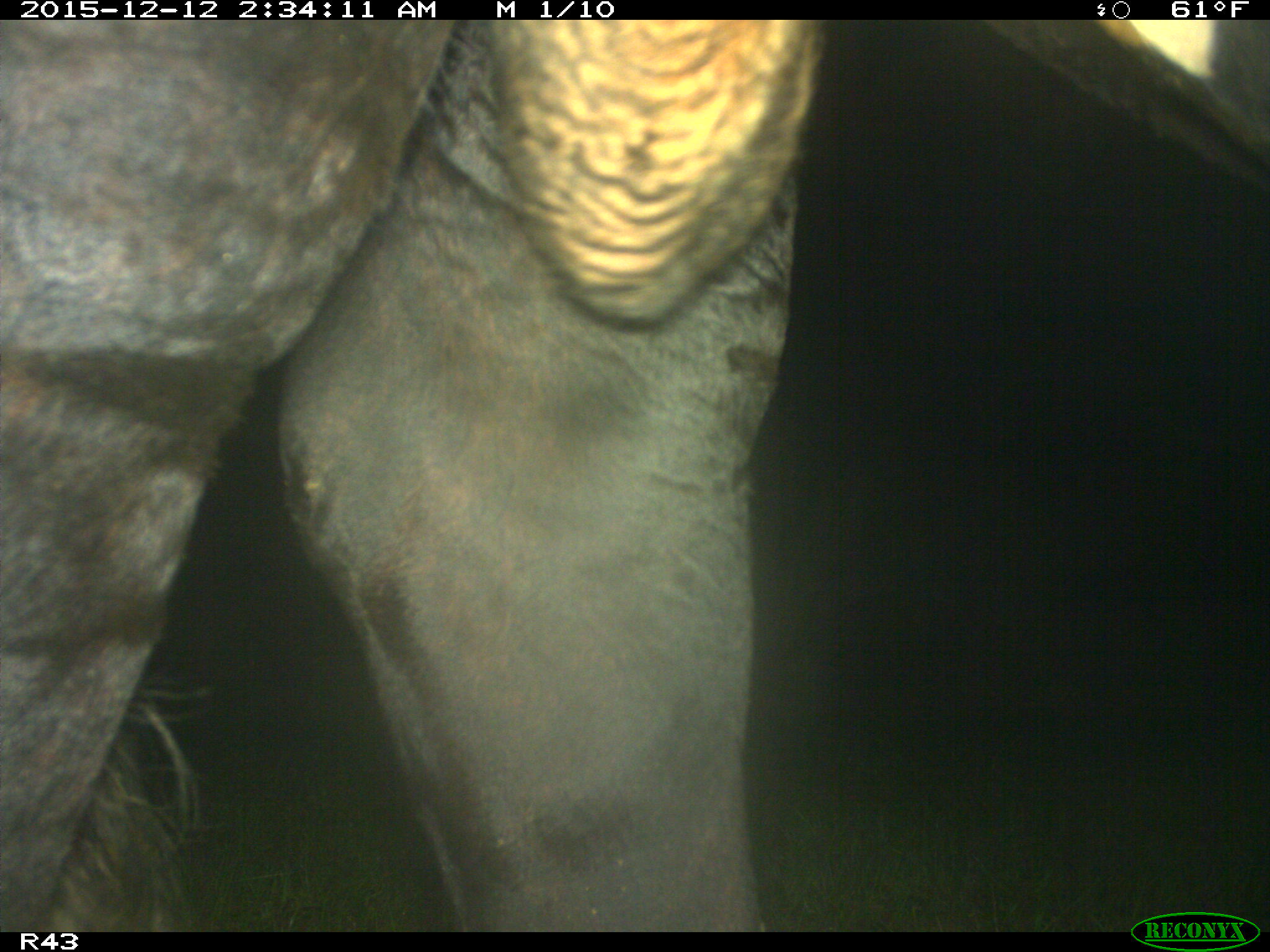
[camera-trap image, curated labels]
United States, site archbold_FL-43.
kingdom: Animalia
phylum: Chordata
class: Mammalia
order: Artiodactyla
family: Bovidae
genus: Bos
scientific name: Bos taurus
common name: domestic cow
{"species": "Bos taurus (domestic cow)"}